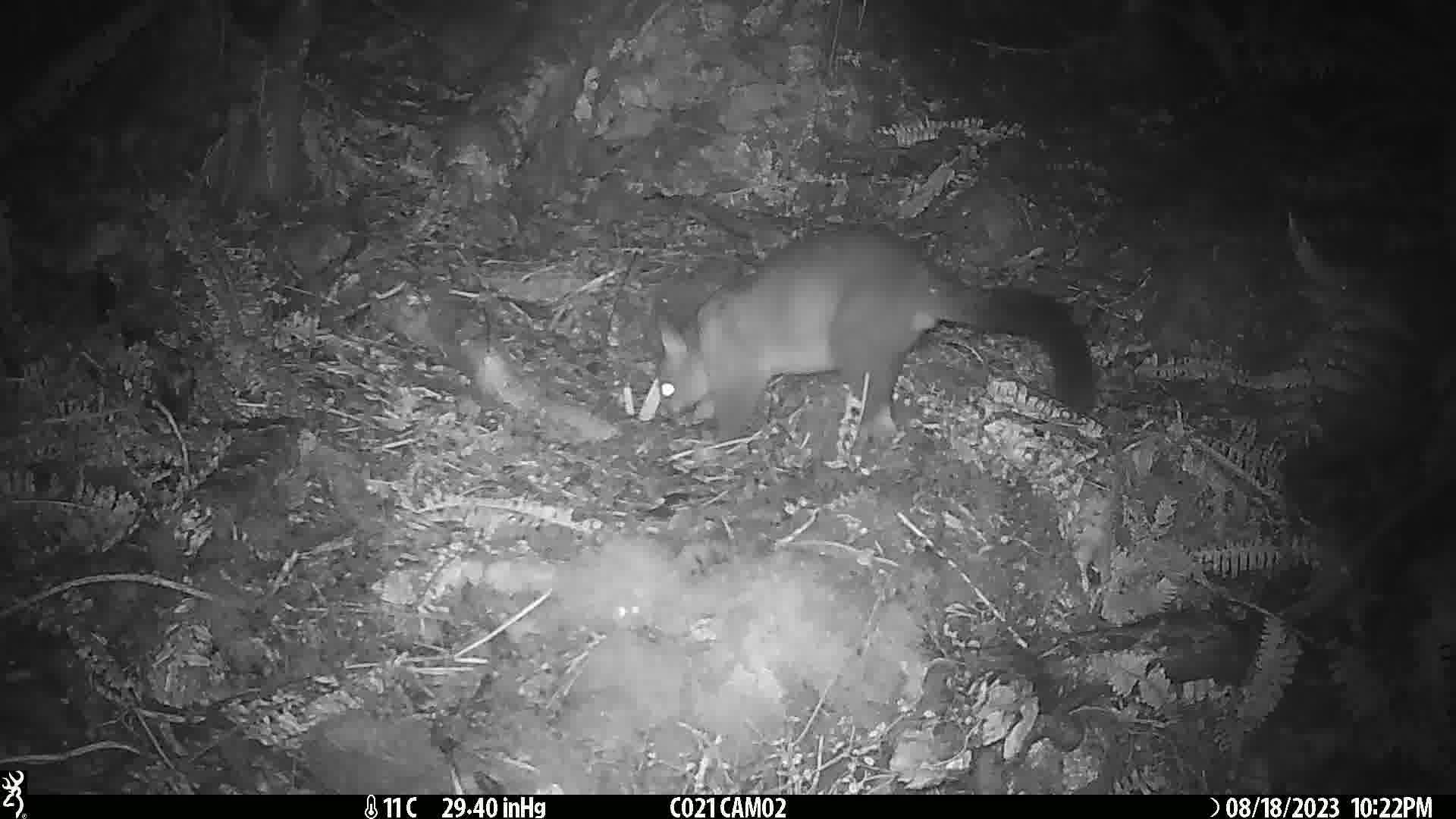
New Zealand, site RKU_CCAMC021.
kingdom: Animalia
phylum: Chordata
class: Mammalia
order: Diprotodontia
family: Phalangeridae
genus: Trichosurus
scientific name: Trichosurus vulpecula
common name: common brushtail possum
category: possum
Possum (common brushtail possum) (Trichosurus vulpecula).